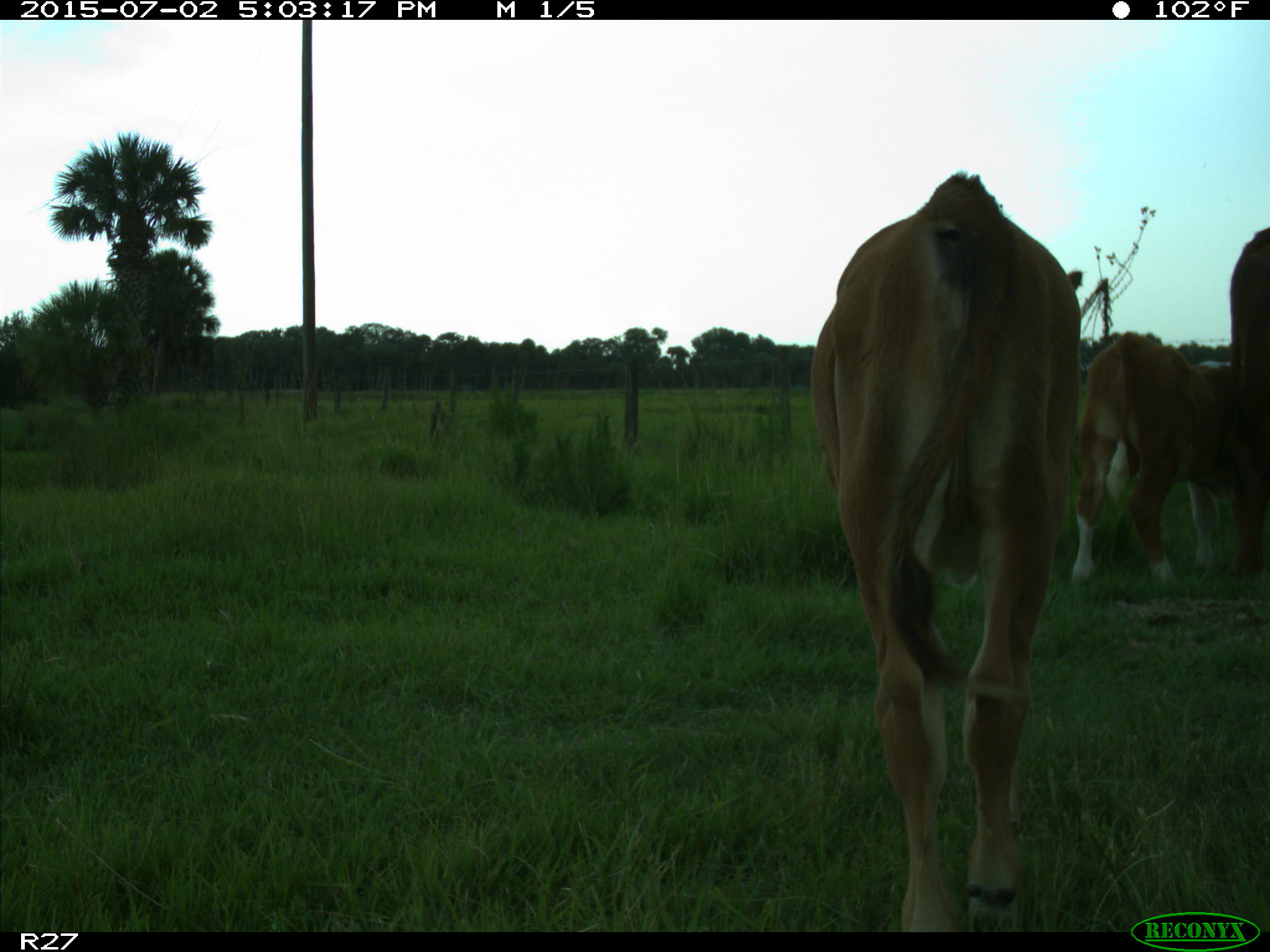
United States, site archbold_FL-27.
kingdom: Animalia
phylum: Chordata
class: Mammalia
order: Artiodactyla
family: Bovidae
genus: Bos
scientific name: Bos taurus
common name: domestic cow